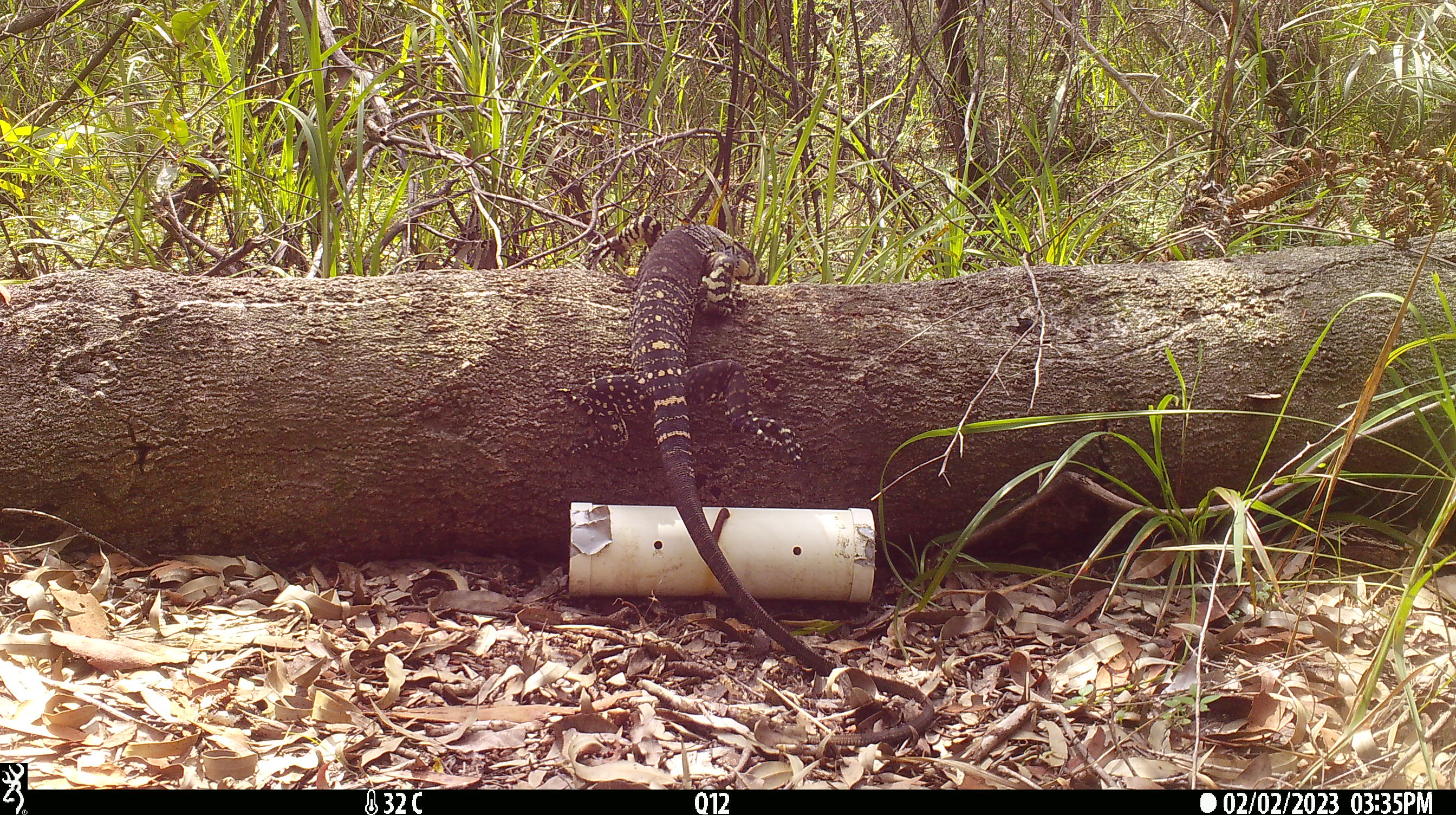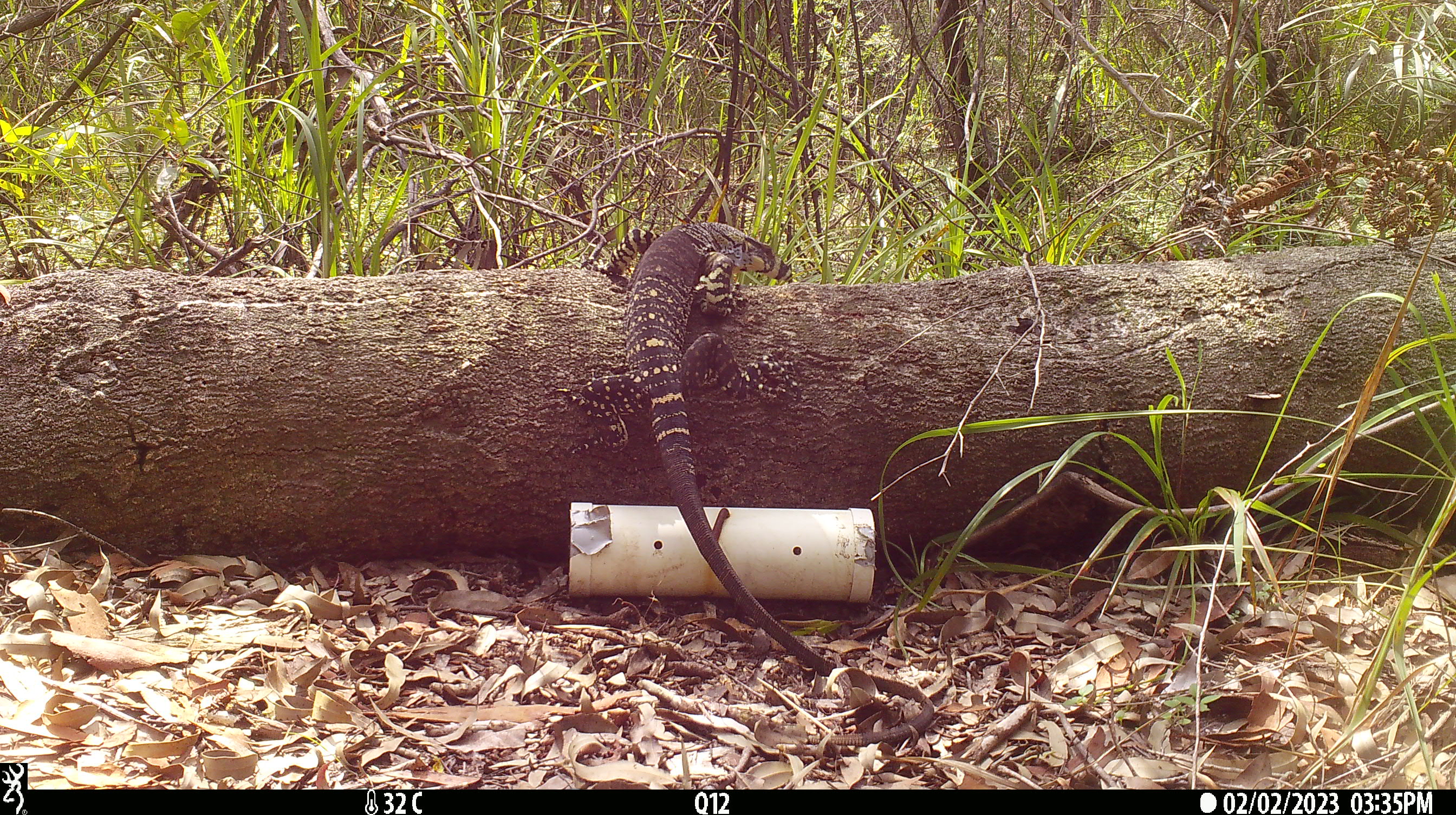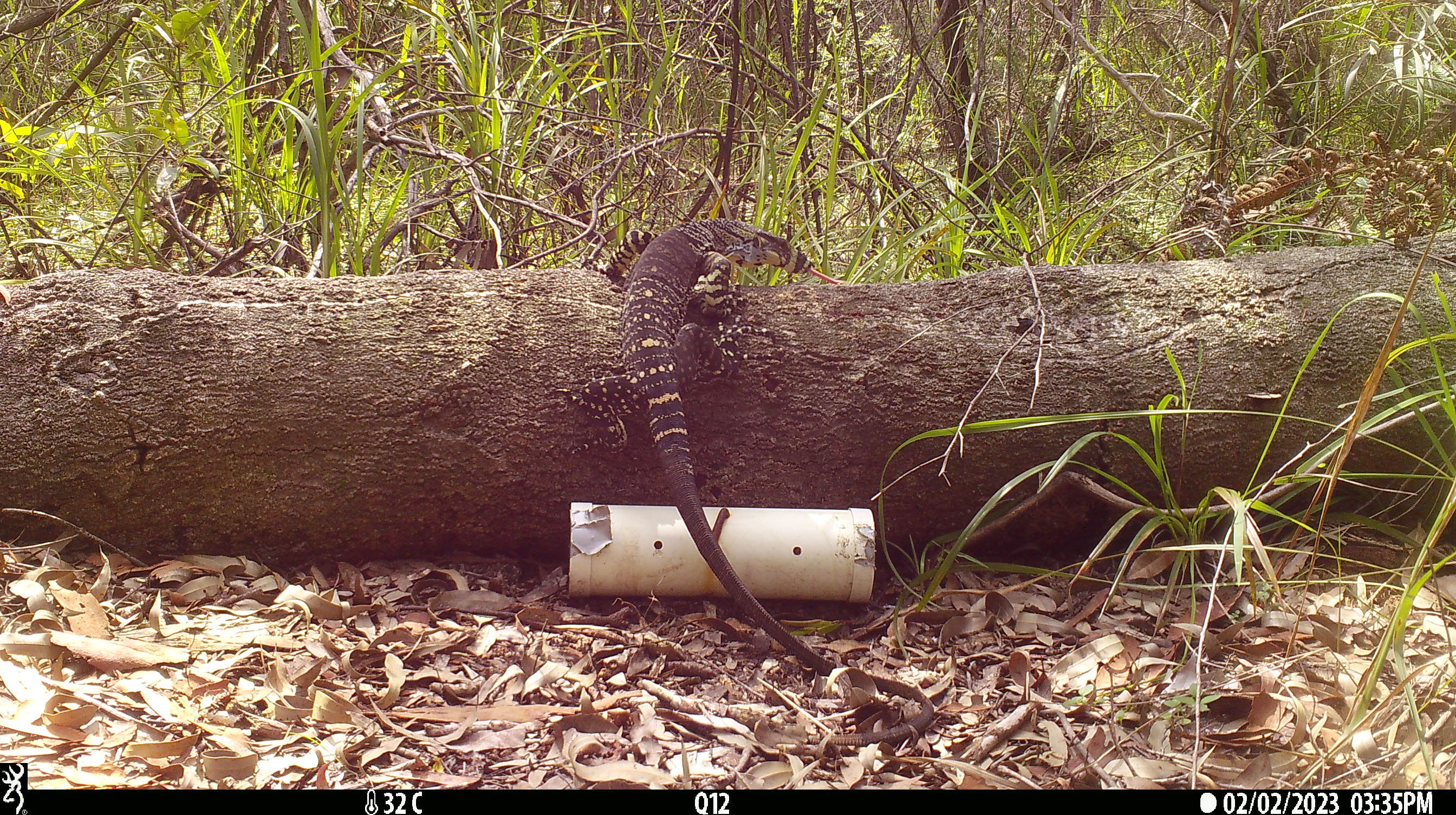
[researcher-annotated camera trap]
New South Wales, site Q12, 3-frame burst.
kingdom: Animalia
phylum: Chordata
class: Reptilia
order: Squamata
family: Varanidae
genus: Varanus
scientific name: Varanus varius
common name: lace monitor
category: goanna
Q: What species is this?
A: Goanna (lace monitor) (Varanus varius).